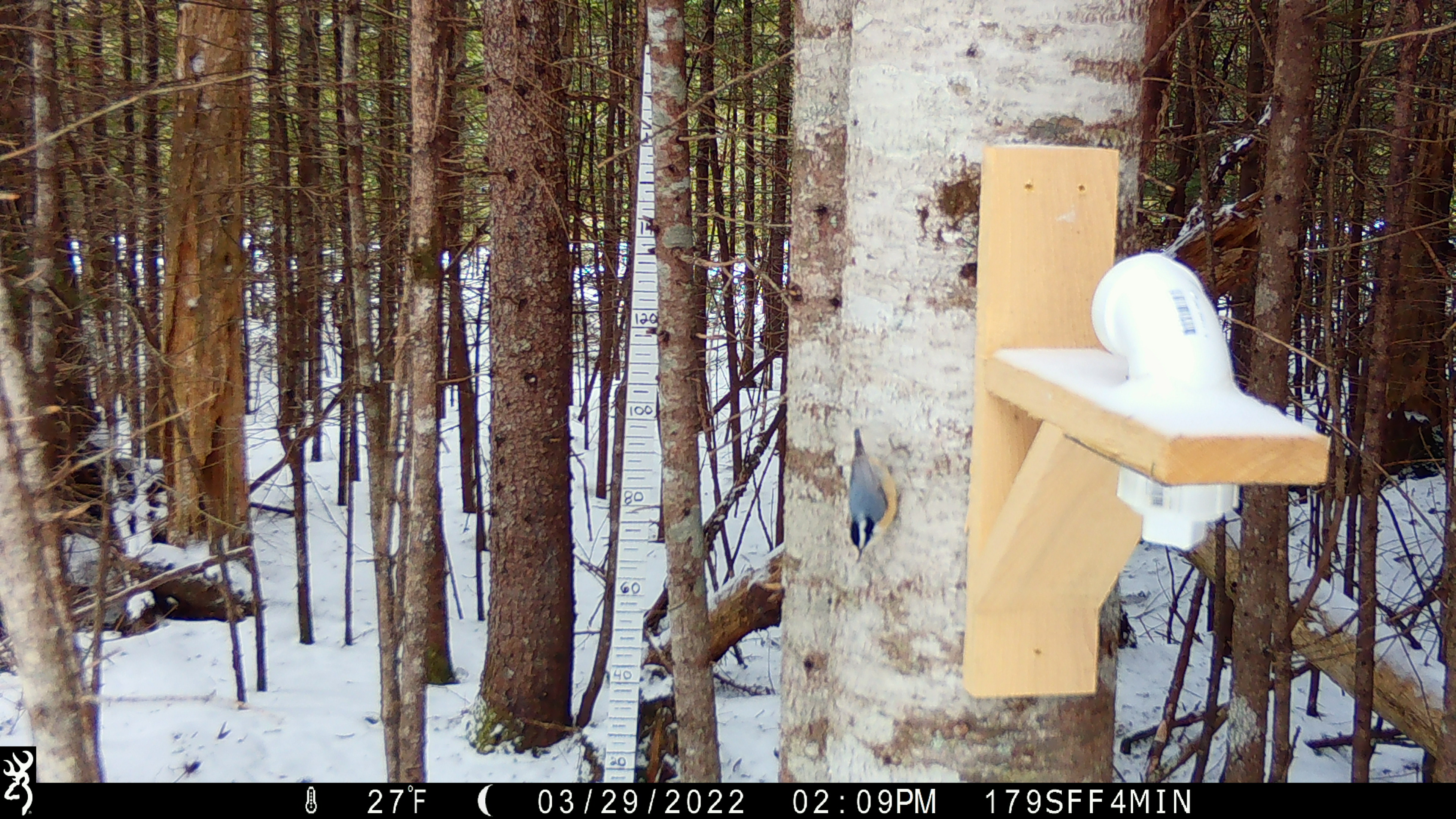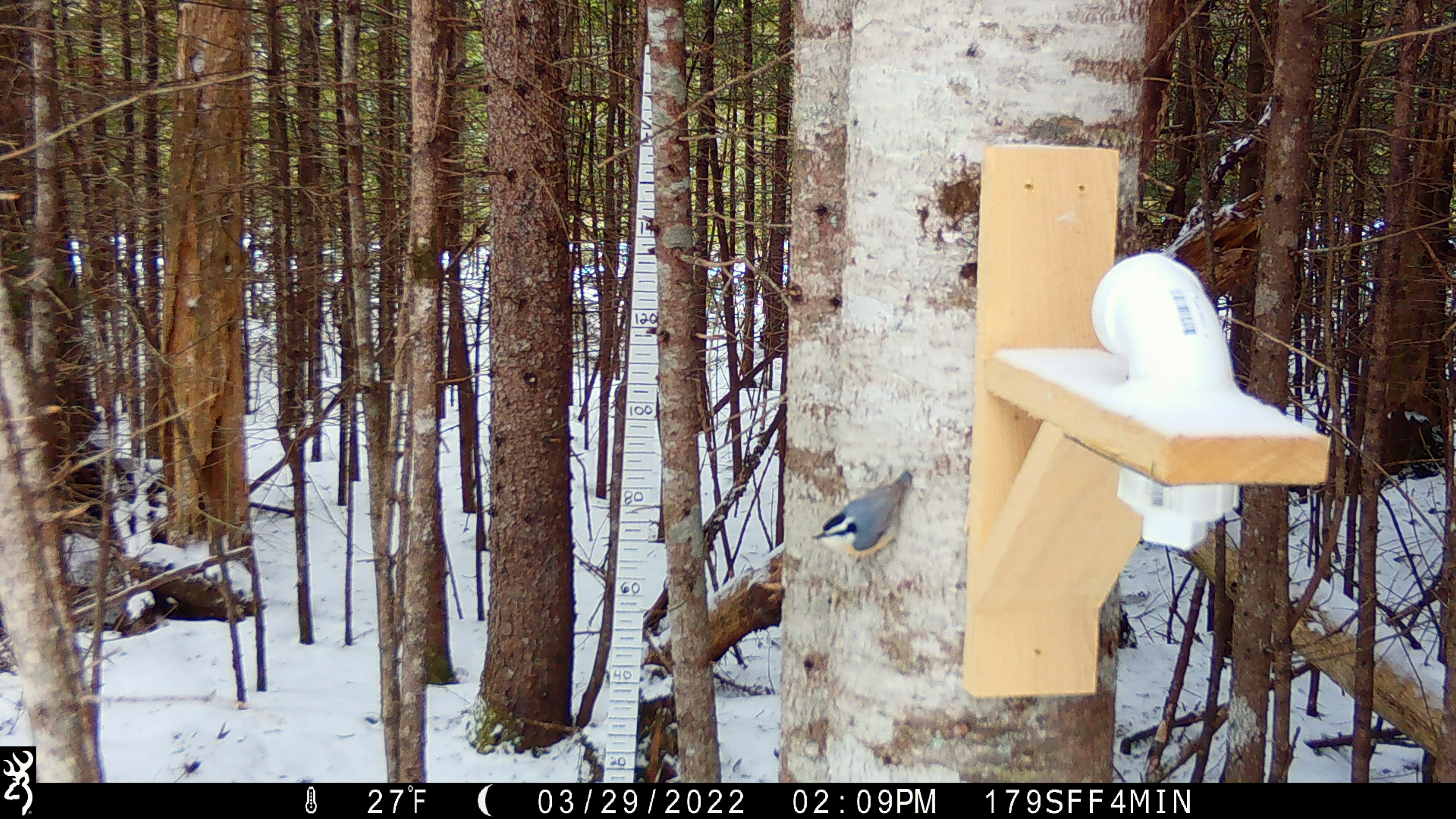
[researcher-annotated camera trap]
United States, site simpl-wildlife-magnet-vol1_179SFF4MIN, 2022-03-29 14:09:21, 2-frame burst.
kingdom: Animalia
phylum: Chordata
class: Aves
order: Passeriformes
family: Sittidae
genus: Sitta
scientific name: Sitta canadensis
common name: red-breasted nuthatch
Red-breasted nuthatch (Sitta canadensis).